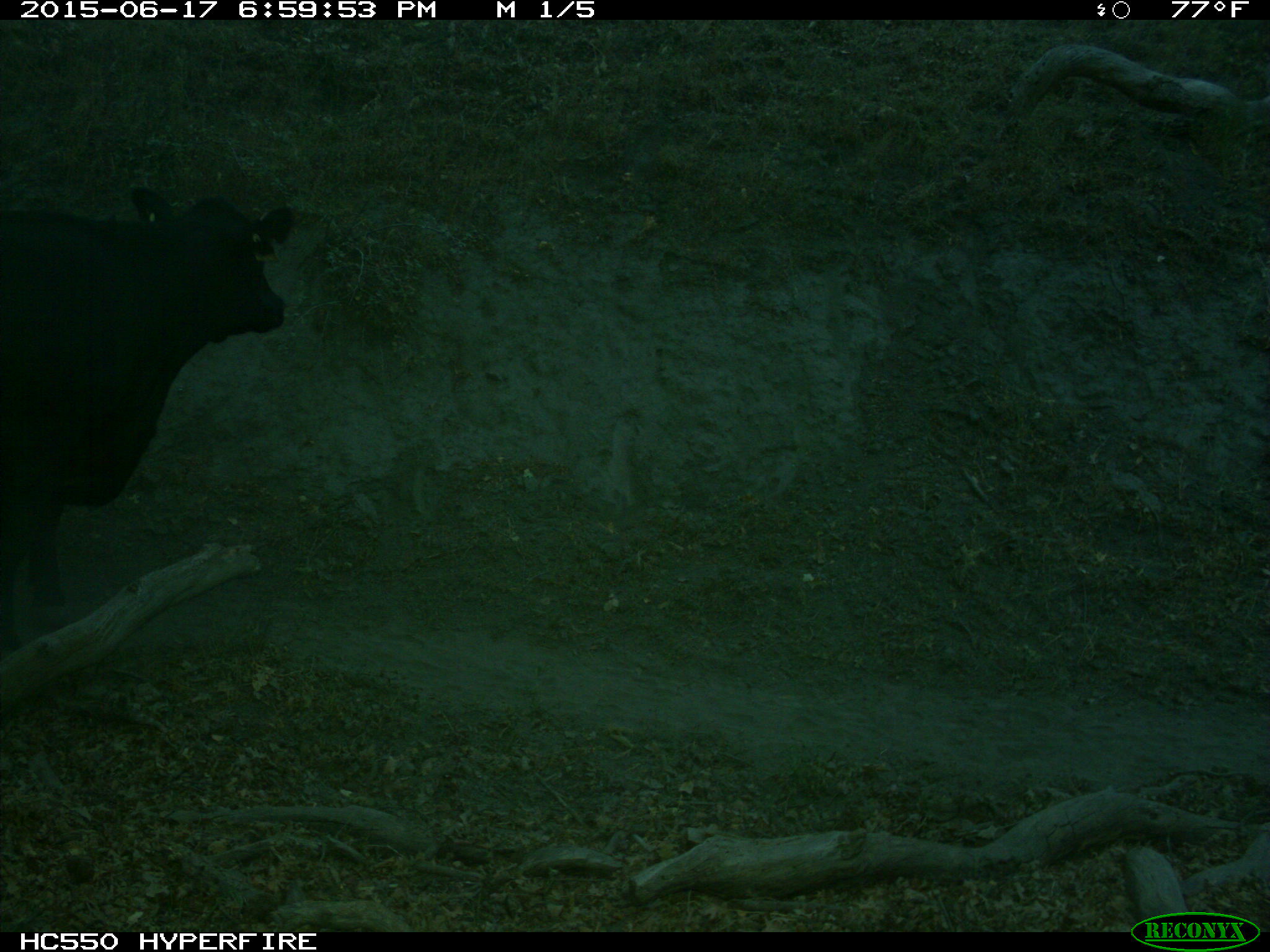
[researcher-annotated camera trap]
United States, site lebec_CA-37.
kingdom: Animalia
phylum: Chordata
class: Mammalia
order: Artiodactyla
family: Bovidae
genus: Bos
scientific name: Bos taurus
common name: domestic cow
Bos taurus (domestic cow).